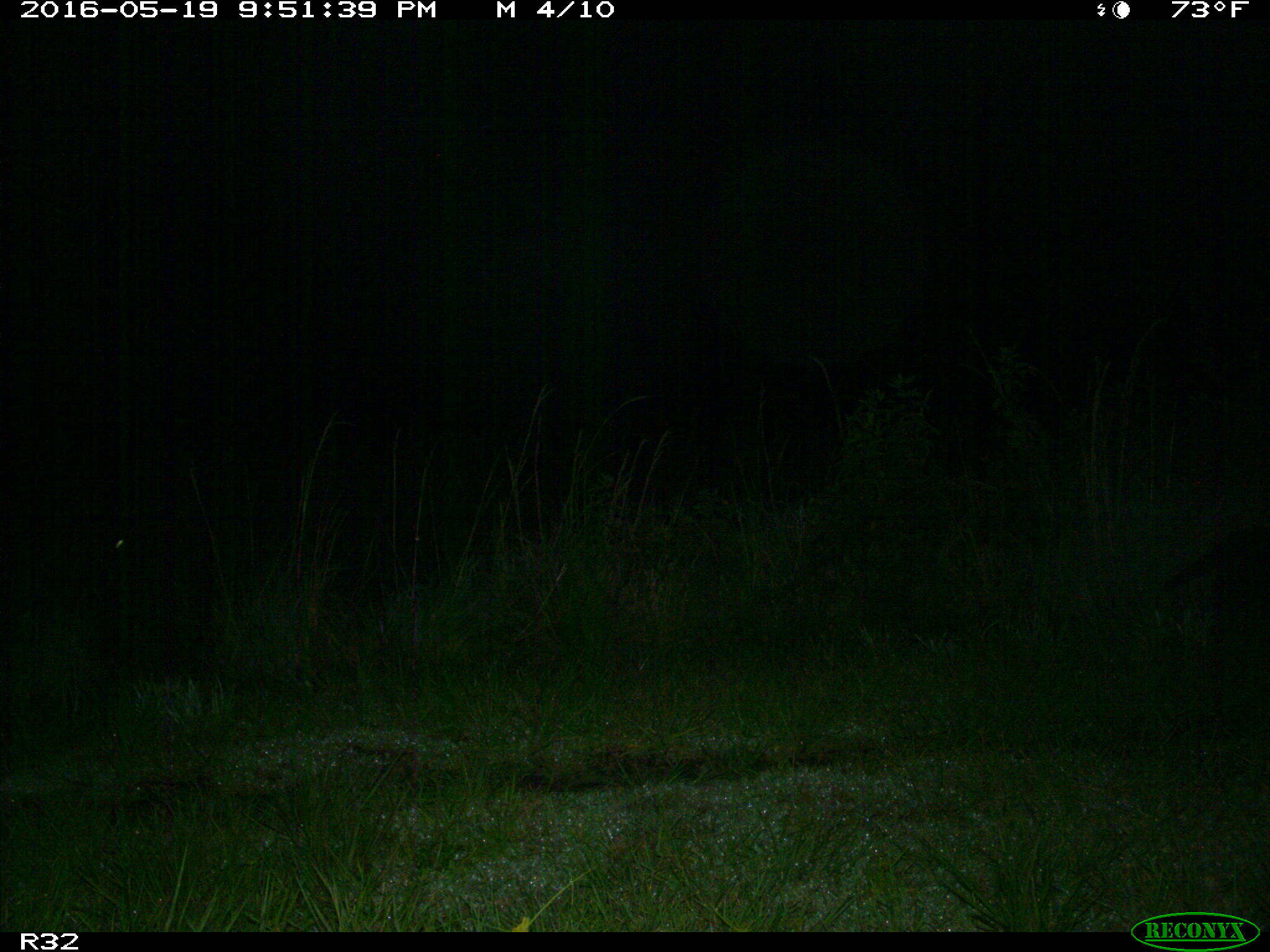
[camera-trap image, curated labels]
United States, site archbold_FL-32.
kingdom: Animalia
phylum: Chordata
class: Mammalia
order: Carnivora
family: Procyonidae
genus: Procyon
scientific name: Procyon lotor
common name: common raccoon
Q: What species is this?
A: Procyon lotor (common raccoon).